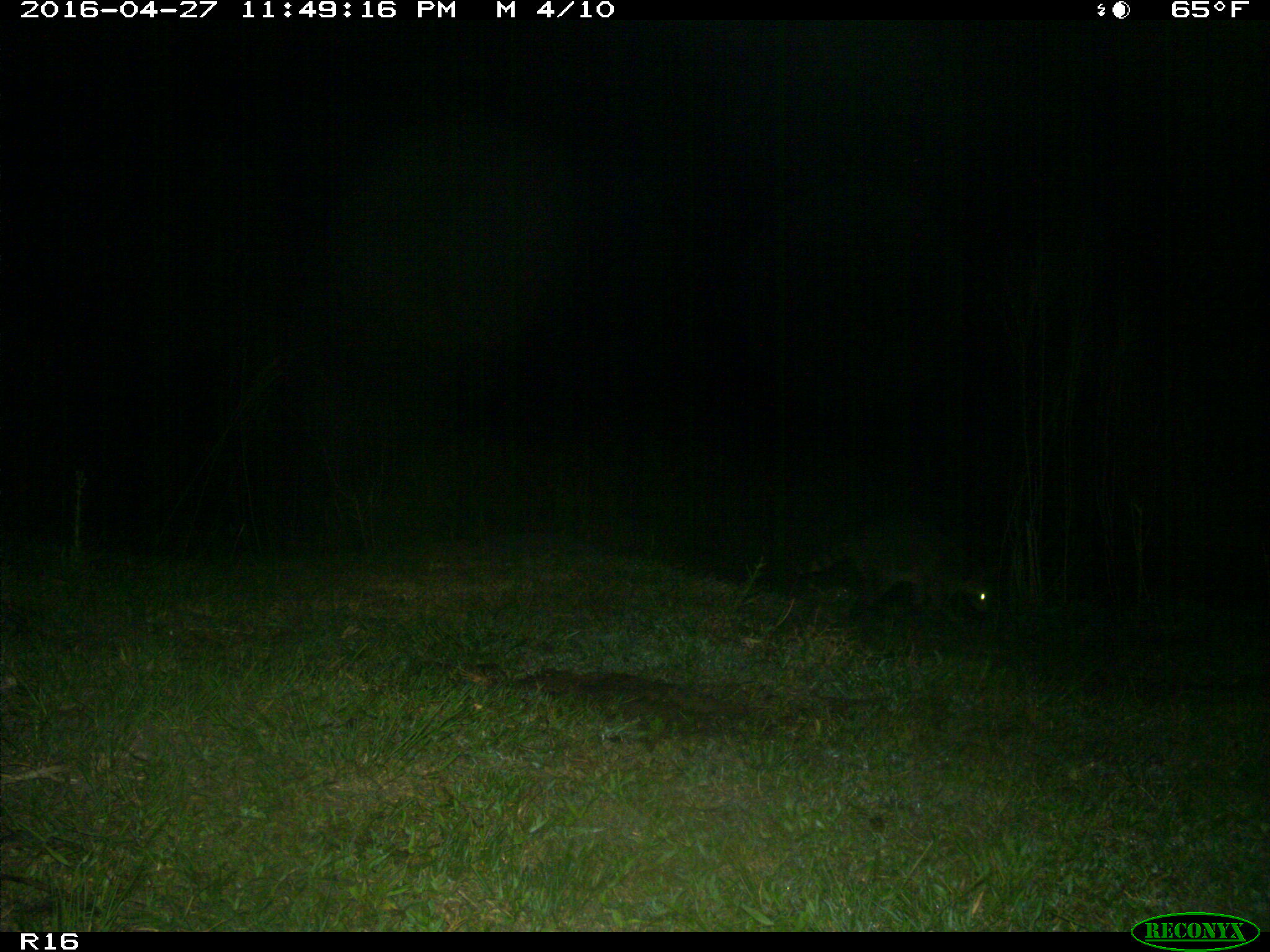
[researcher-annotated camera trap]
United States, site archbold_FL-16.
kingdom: Animalia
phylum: Chordata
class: Mammalia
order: Carnivora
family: Procyonidae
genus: Procyon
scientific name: Procyon lotor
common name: common raccoon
Procyon lotor (common raccoon).